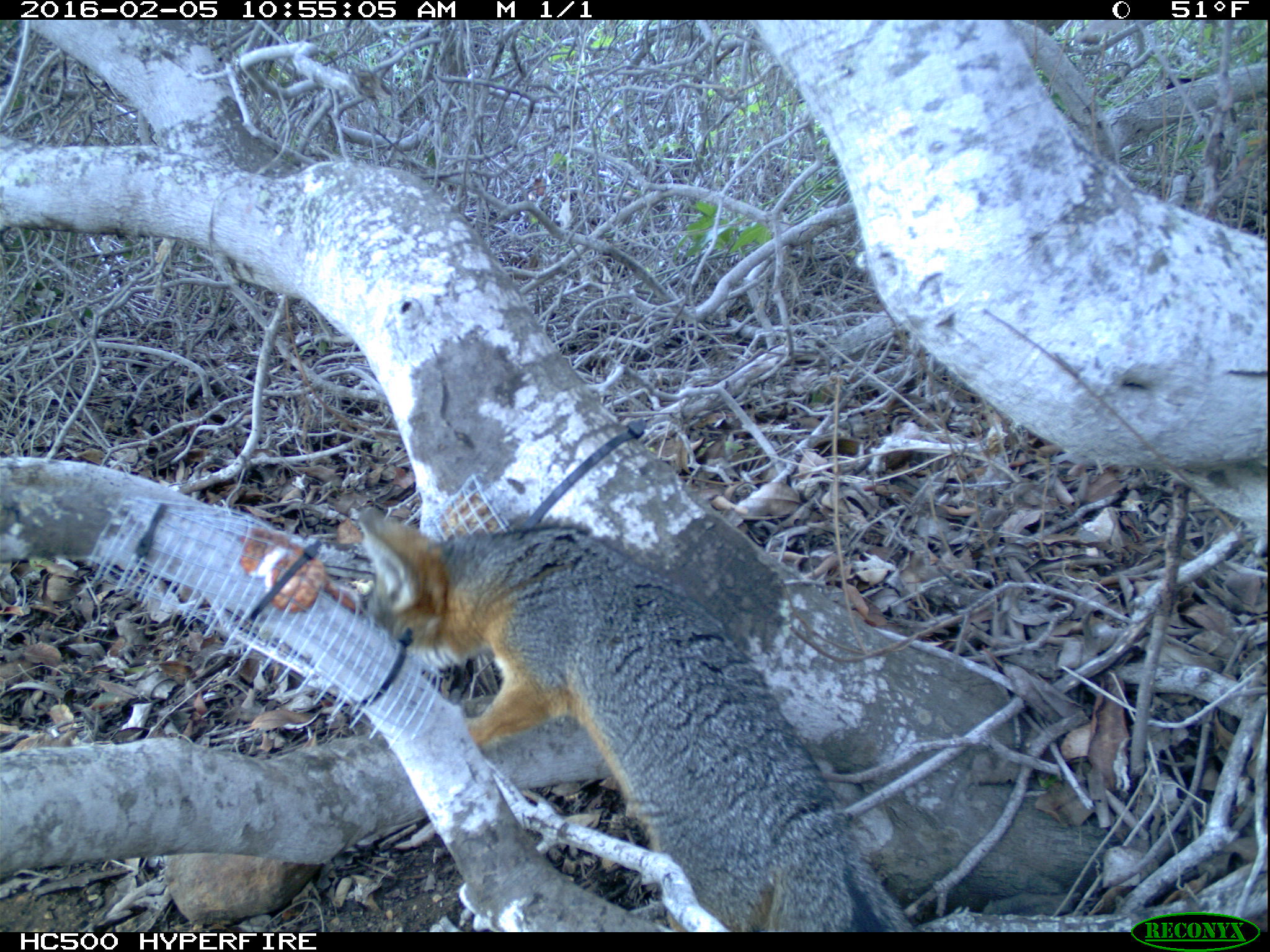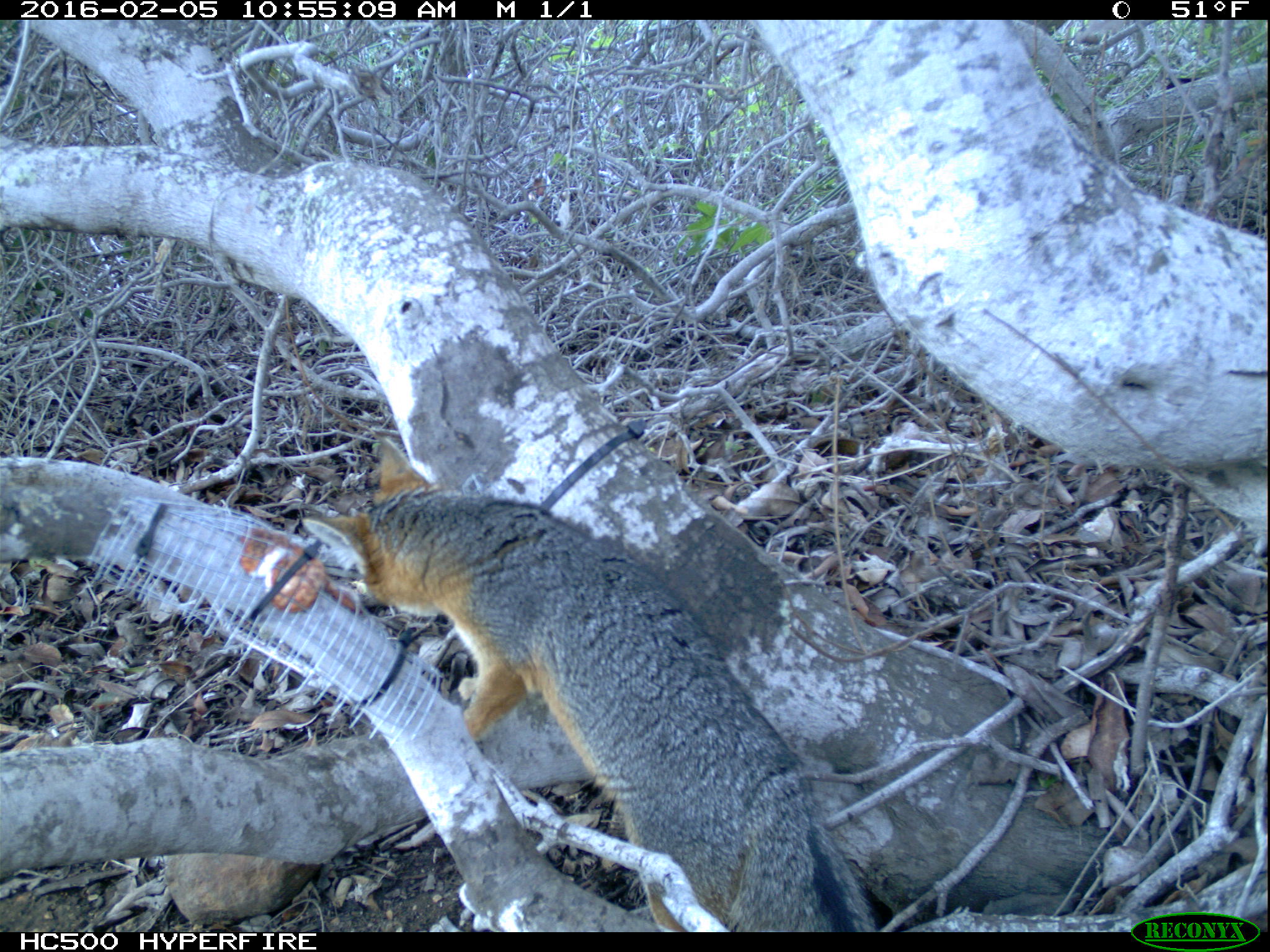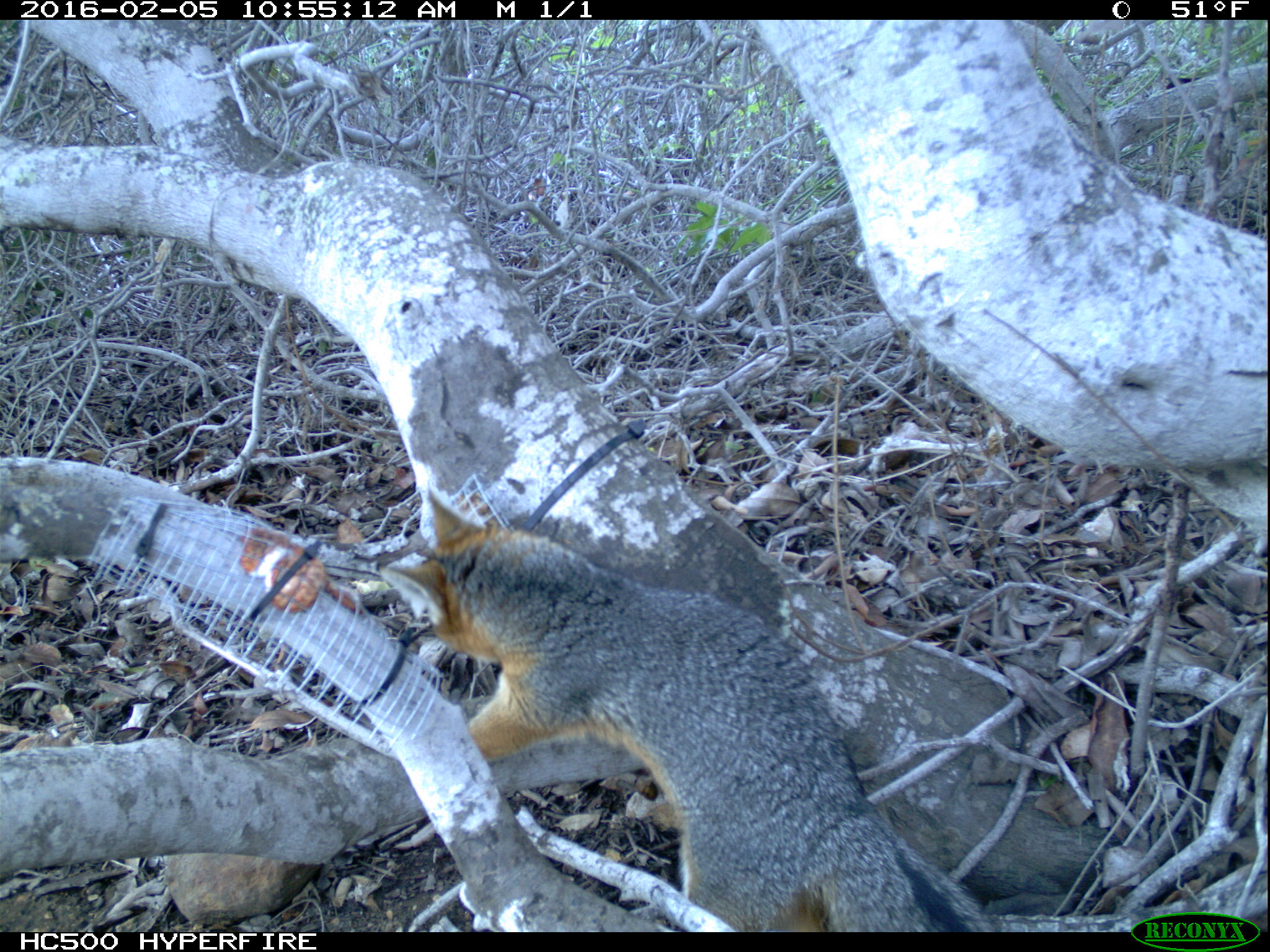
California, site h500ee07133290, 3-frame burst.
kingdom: Animalia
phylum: Chordata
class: Mammalia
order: Carnivora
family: Canidae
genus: Urocyon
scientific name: Urocyon littoralis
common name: island fox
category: fox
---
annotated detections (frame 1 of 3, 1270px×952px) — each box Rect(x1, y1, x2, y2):
fox: Rect(353, 501, 917, 932)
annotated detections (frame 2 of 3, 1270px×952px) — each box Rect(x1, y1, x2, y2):
fox: Rect(301, 438, 877, 932)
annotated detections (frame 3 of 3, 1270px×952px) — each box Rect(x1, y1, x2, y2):
fox: Rect(378, 490, 1000, 932)